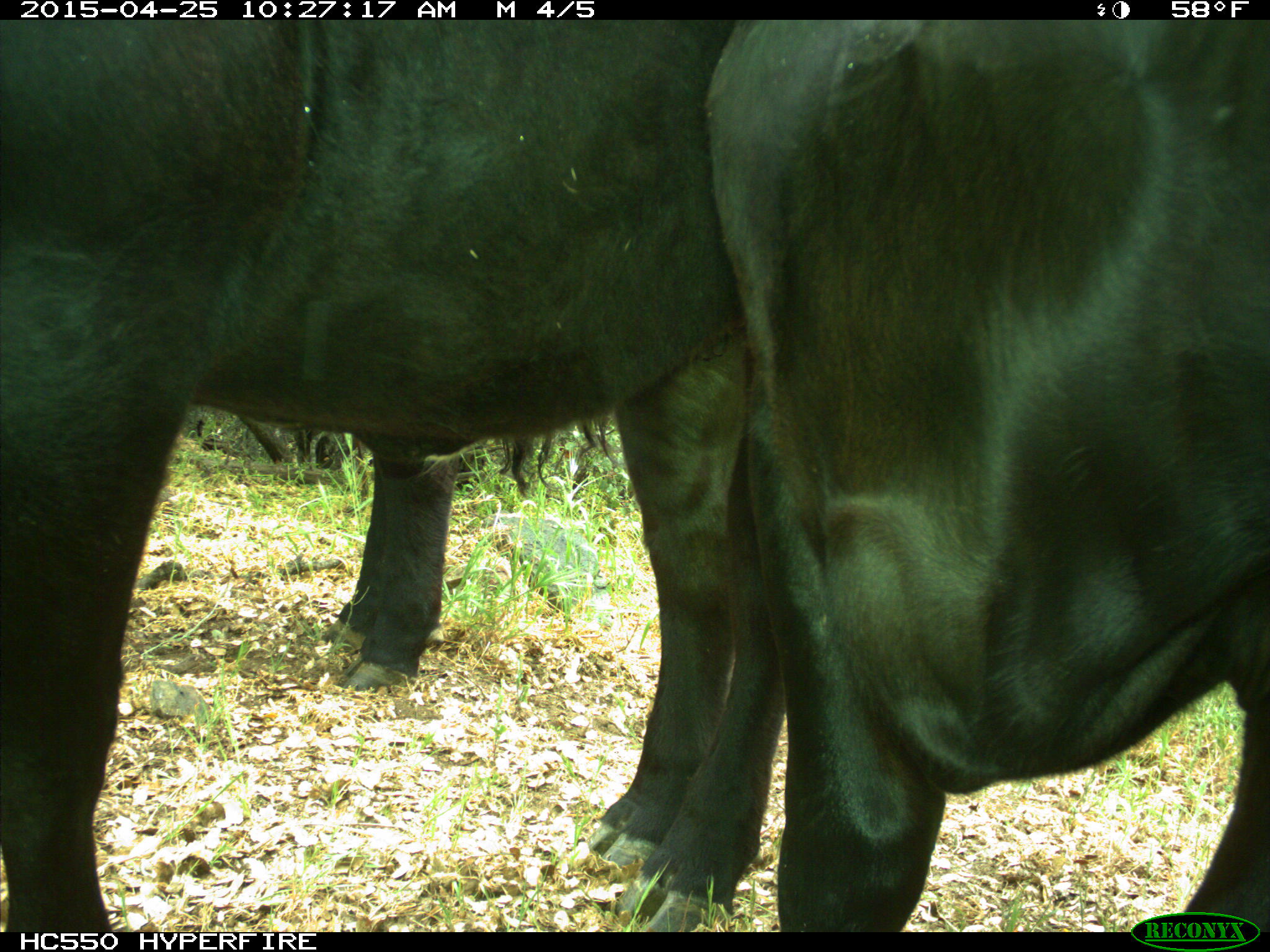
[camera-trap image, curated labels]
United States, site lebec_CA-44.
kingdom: Animalia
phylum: Chordata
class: Mammalia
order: Artiodactyla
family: Suidae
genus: Sus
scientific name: Sus scrofa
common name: wild boar